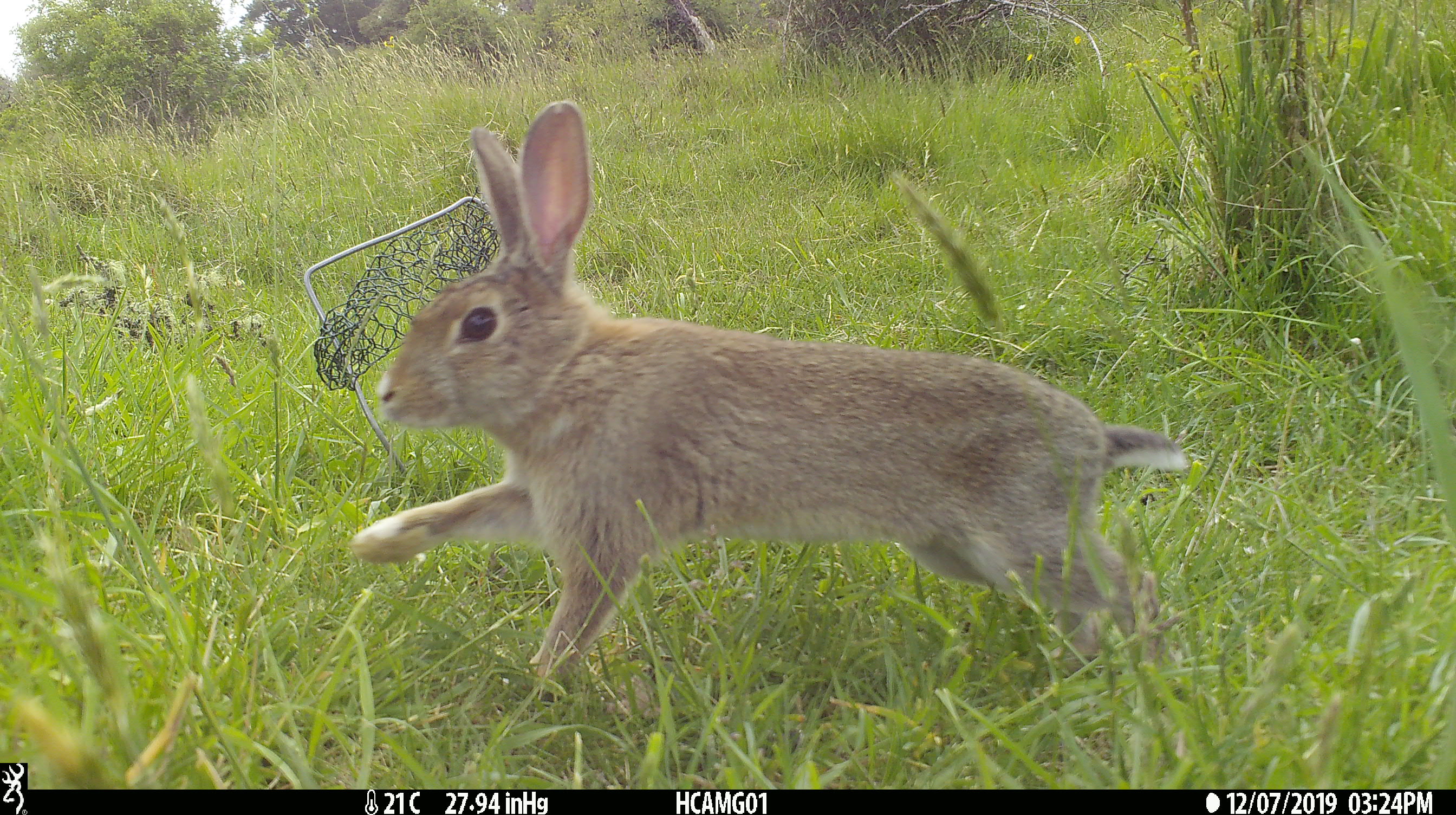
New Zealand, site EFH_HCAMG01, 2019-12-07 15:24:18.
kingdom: Animalia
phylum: Chordata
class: Mammalia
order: Lagomorpha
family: Leporidae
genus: Oryctolagus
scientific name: Oryctolagus cuniculus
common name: european rabbit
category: rabbit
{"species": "rabbit (european rabbit) (Oryctolagus cuniculus)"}